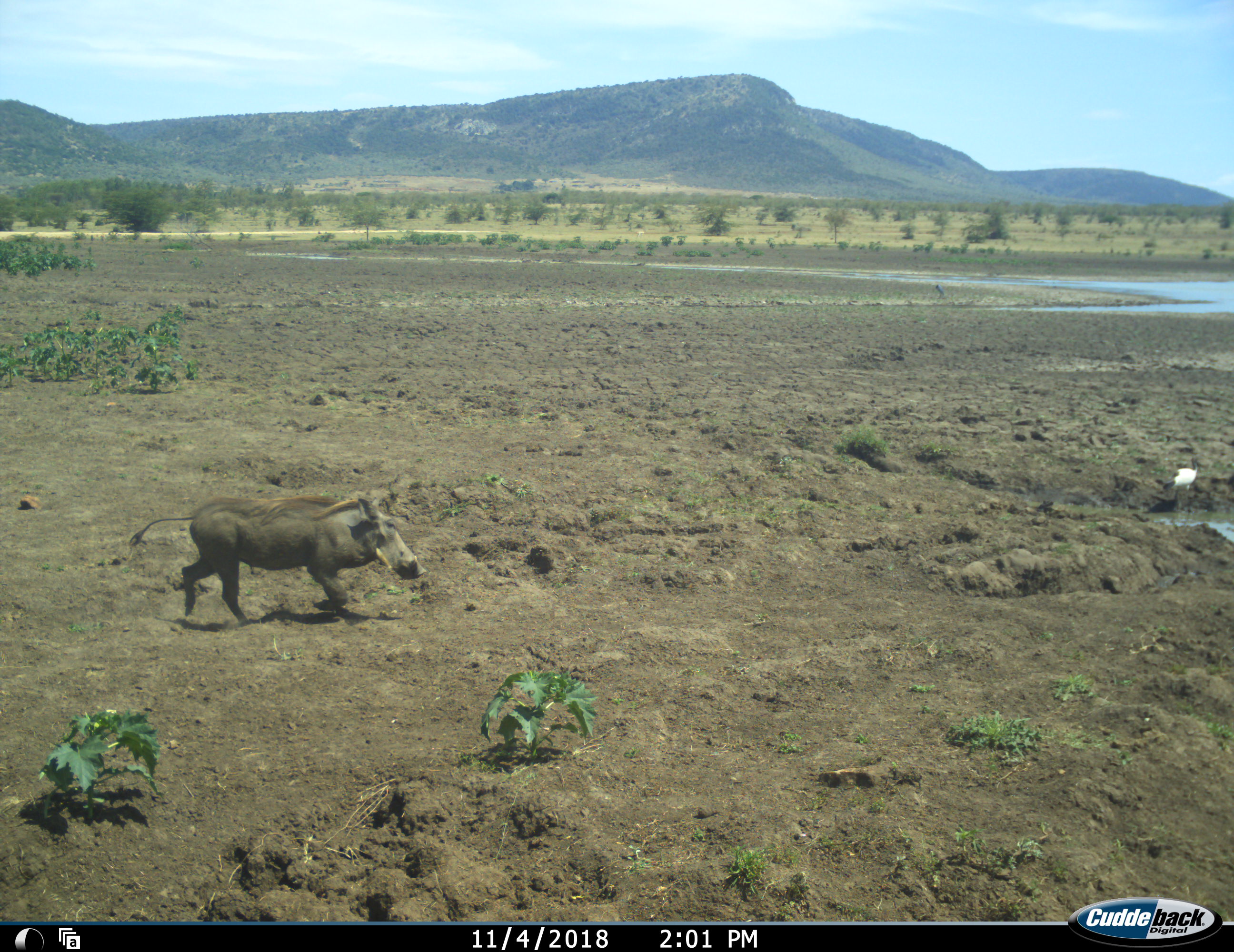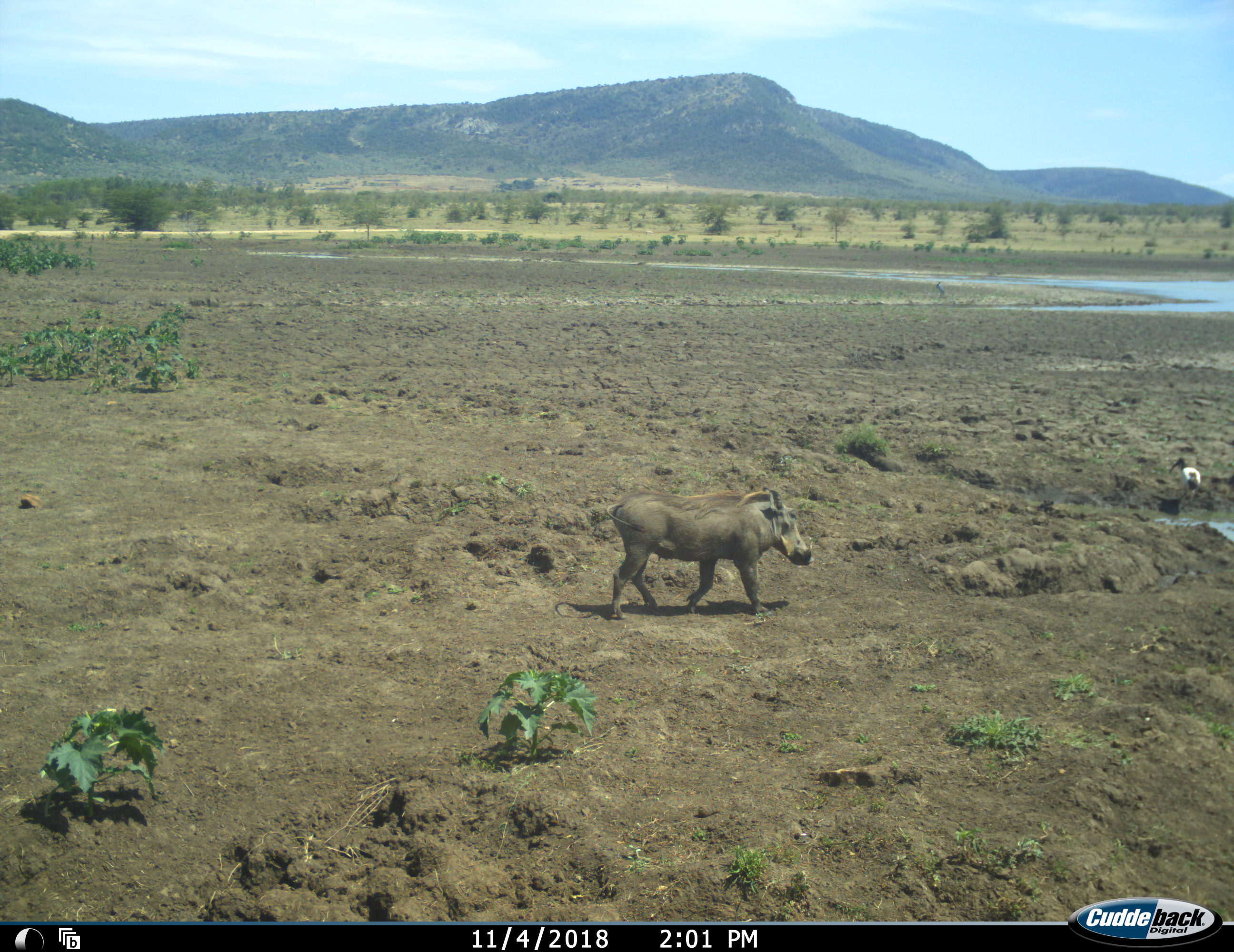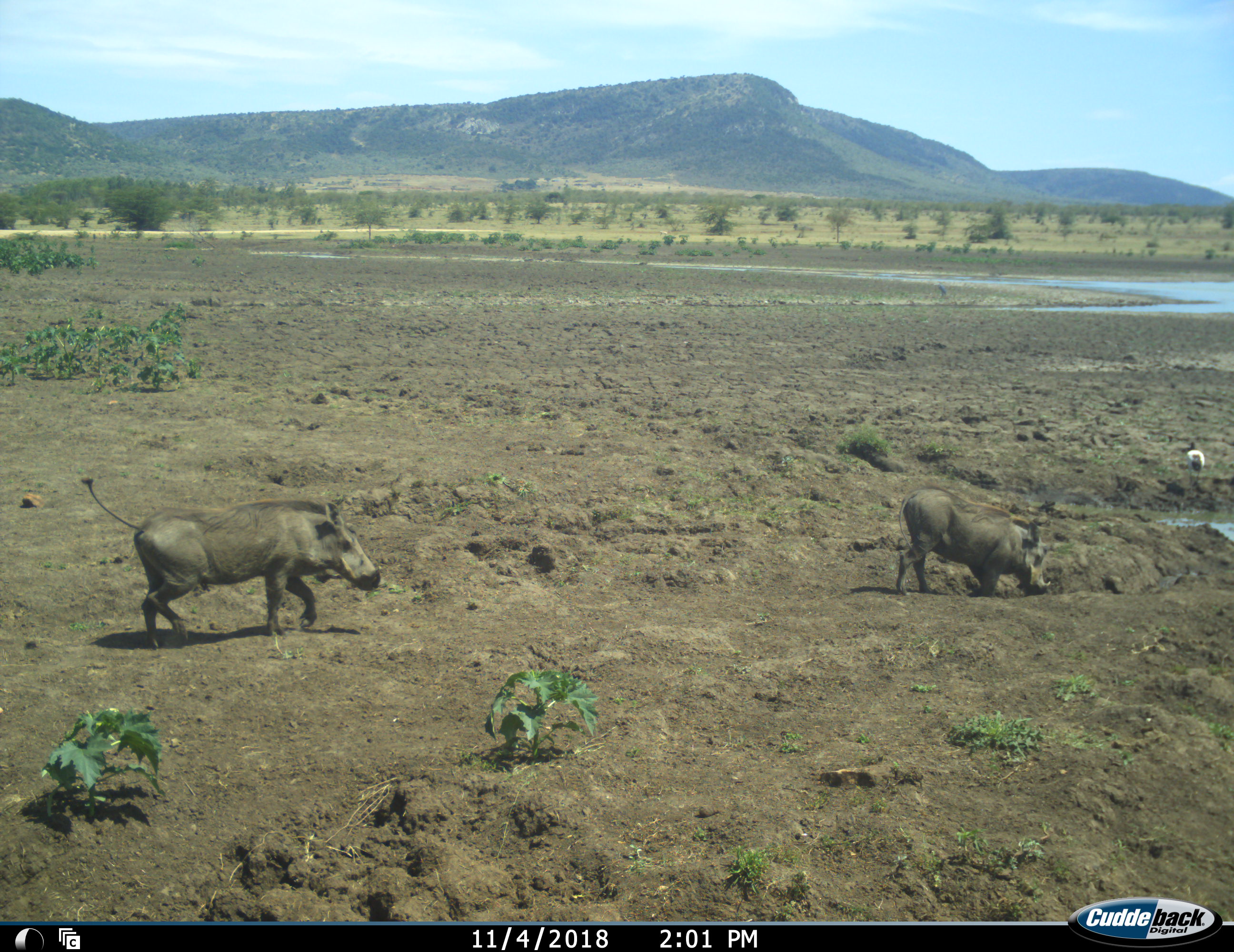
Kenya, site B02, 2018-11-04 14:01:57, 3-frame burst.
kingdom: Animalia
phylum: Chordata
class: Aves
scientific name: Aves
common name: bird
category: birdother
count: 1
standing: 29%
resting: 0%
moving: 29%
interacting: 0%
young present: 0%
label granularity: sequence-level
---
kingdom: Animalia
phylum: Chordata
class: Mammalia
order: Artiodactyla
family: Suidae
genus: Phacochoerus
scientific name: Phacochoerus africanus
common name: warthog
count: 2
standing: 0%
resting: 0%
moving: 100%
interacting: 0%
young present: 0%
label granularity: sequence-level